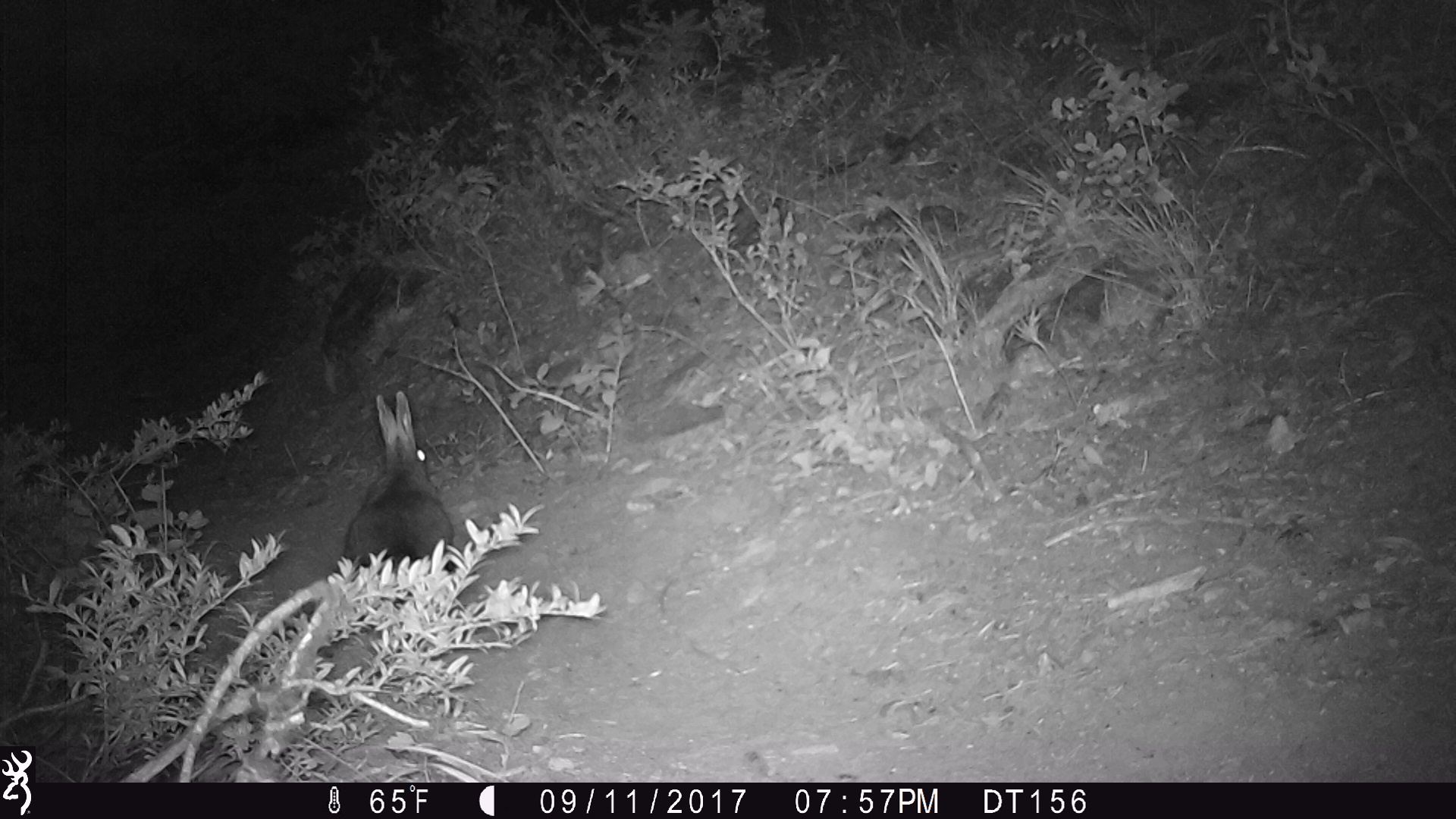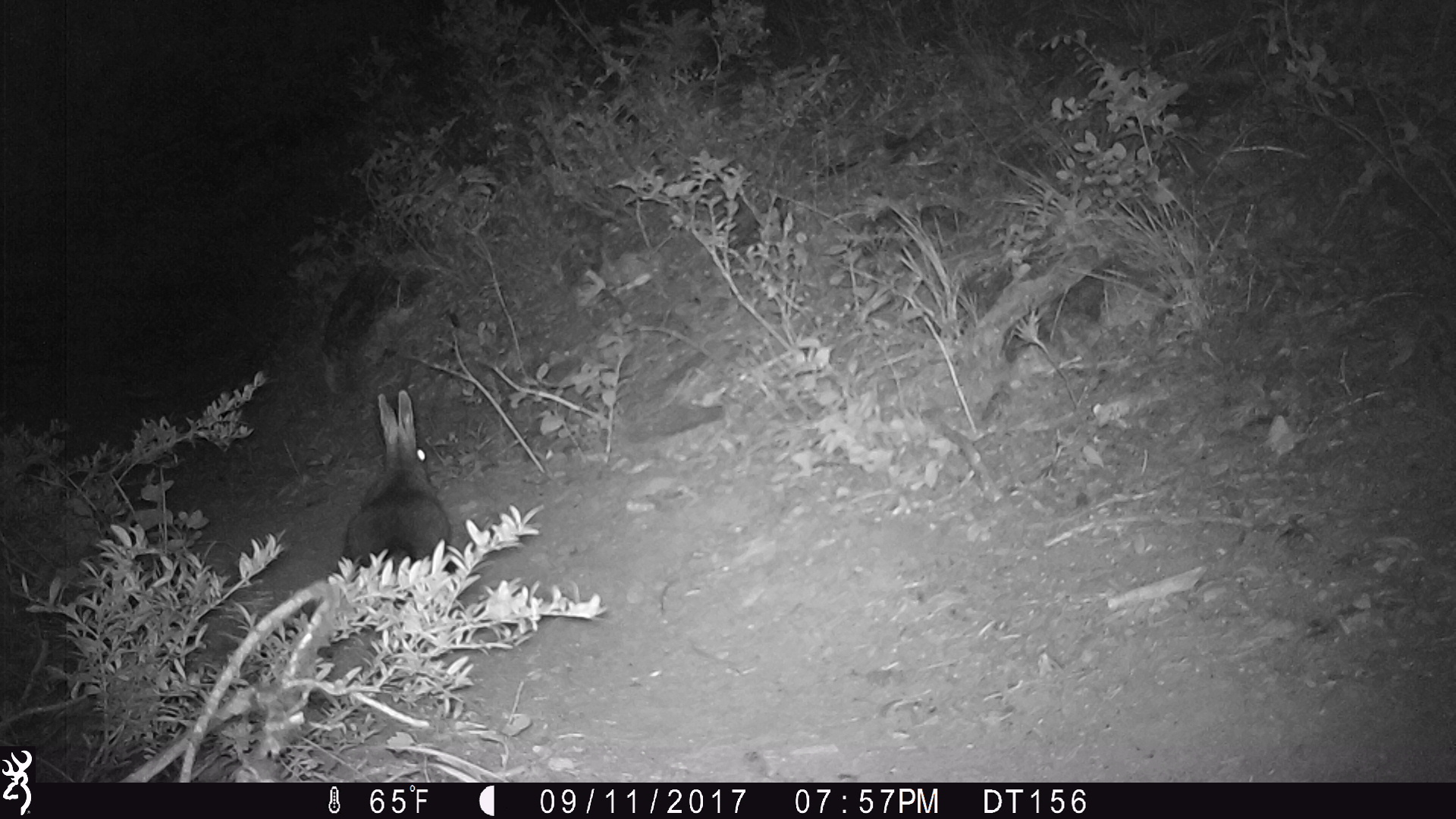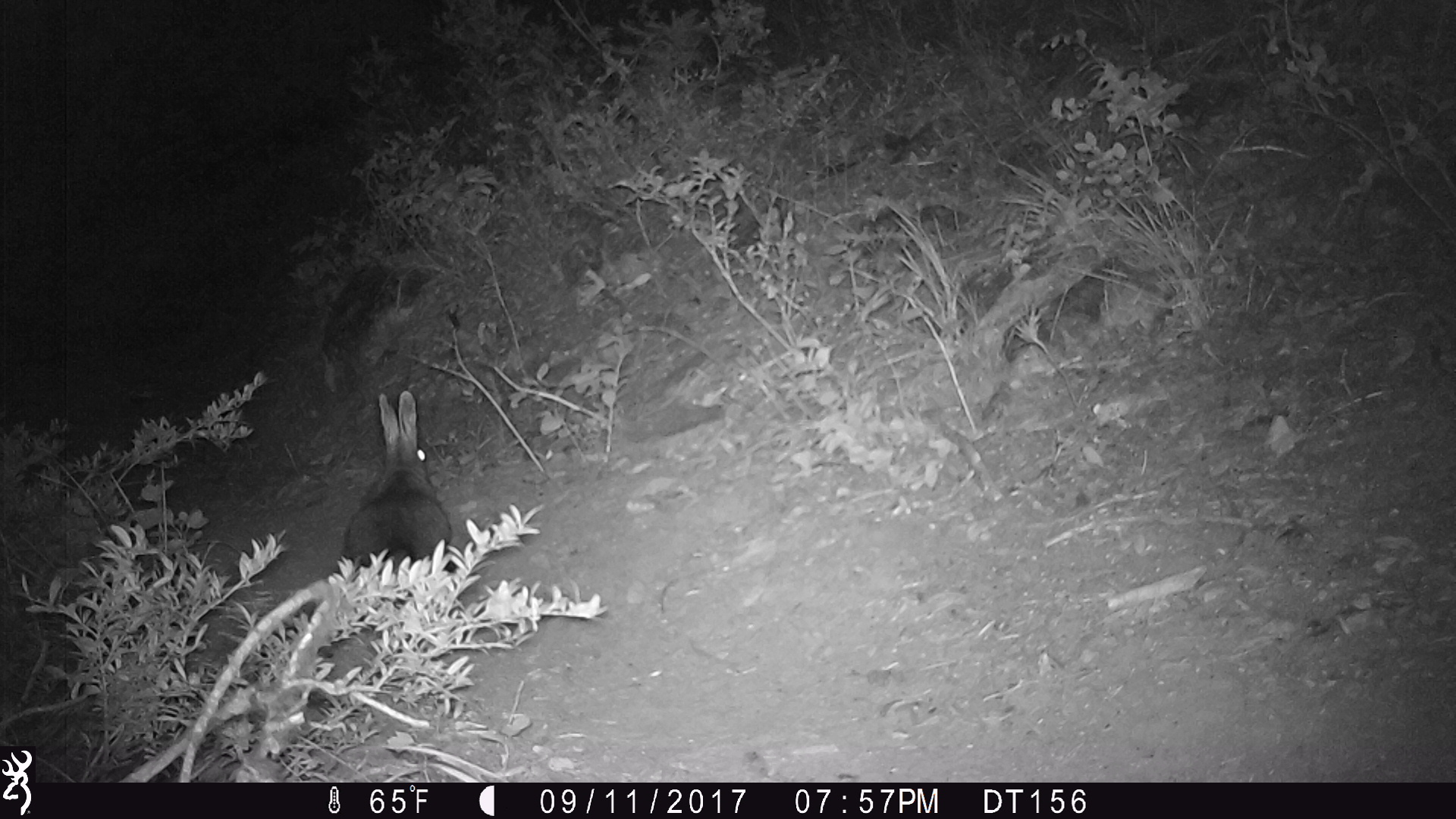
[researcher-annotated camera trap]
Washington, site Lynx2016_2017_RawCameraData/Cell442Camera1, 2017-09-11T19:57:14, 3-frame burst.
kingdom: Animalia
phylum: Chordata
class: Mammalia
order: Lagomorpha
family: Leporidae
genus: Lepus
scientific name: Lepus americanus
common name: snowshoe hare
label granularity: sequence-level